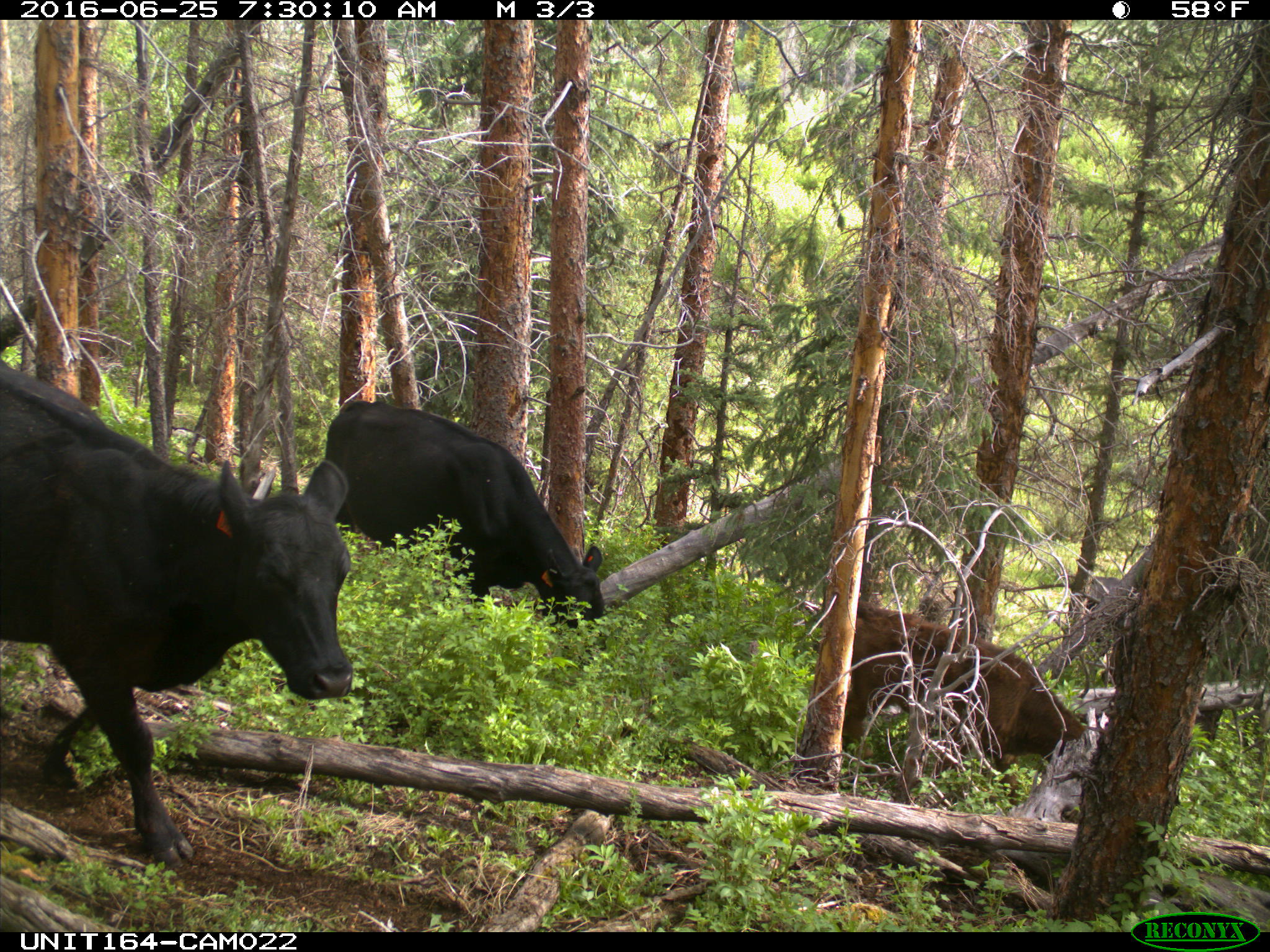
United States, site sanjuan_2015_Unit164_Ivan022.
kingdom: Animalia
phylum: Chordata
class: Mammalia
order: Artiodactyla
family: Bovidae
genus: Bos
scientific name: Bos taurus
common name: domestic cow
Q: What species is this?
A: Bos taurus (domestic cow).